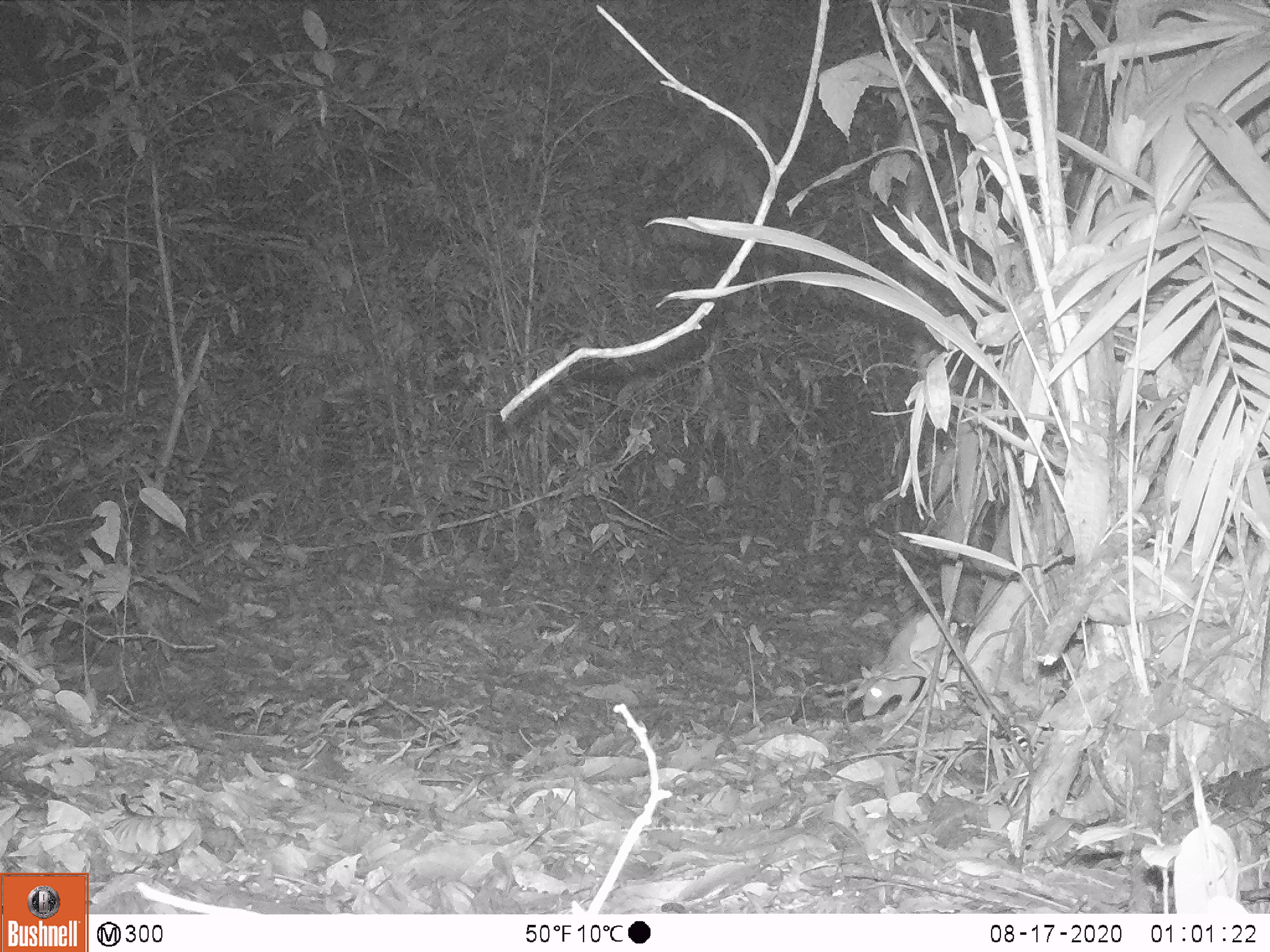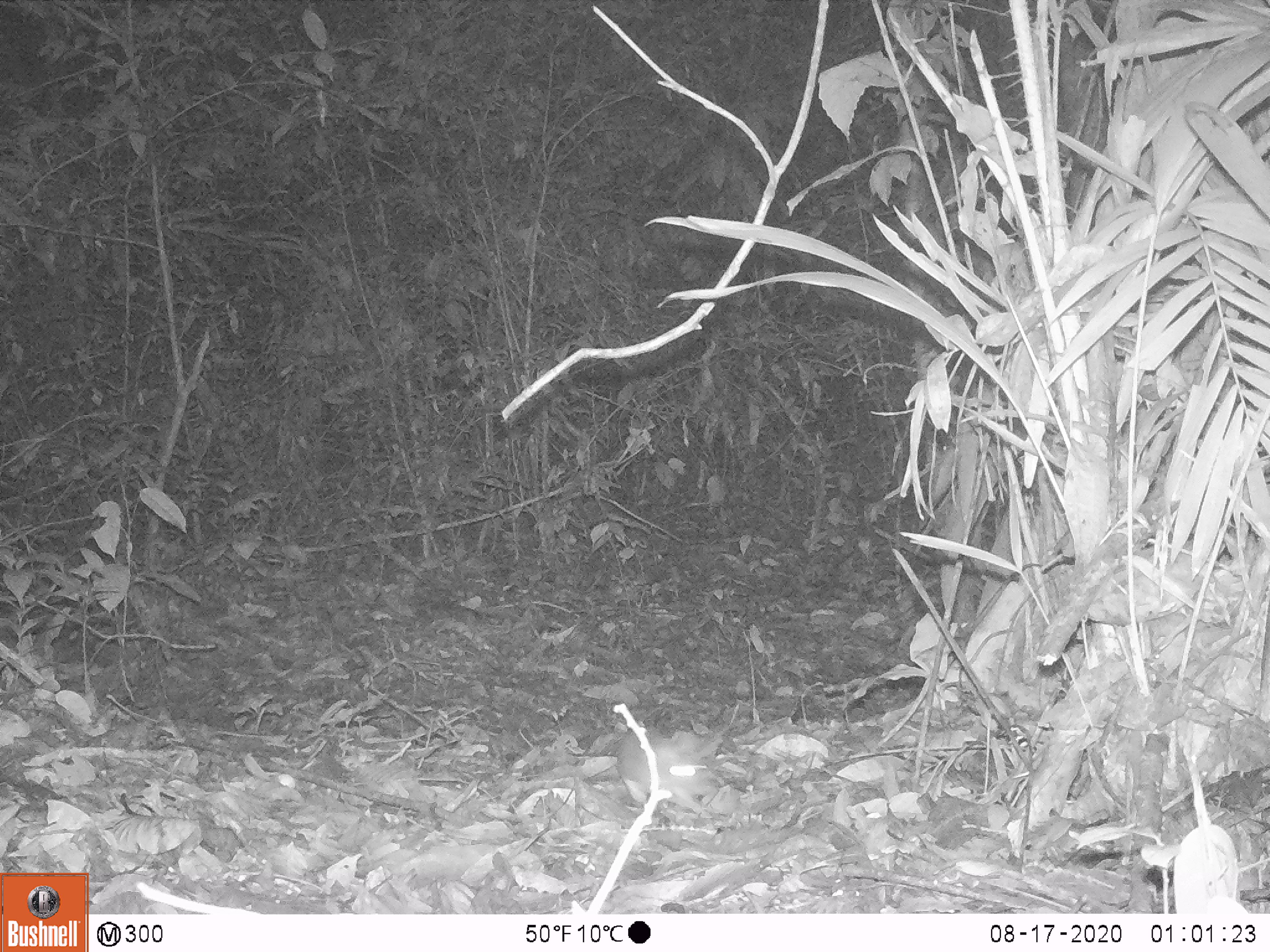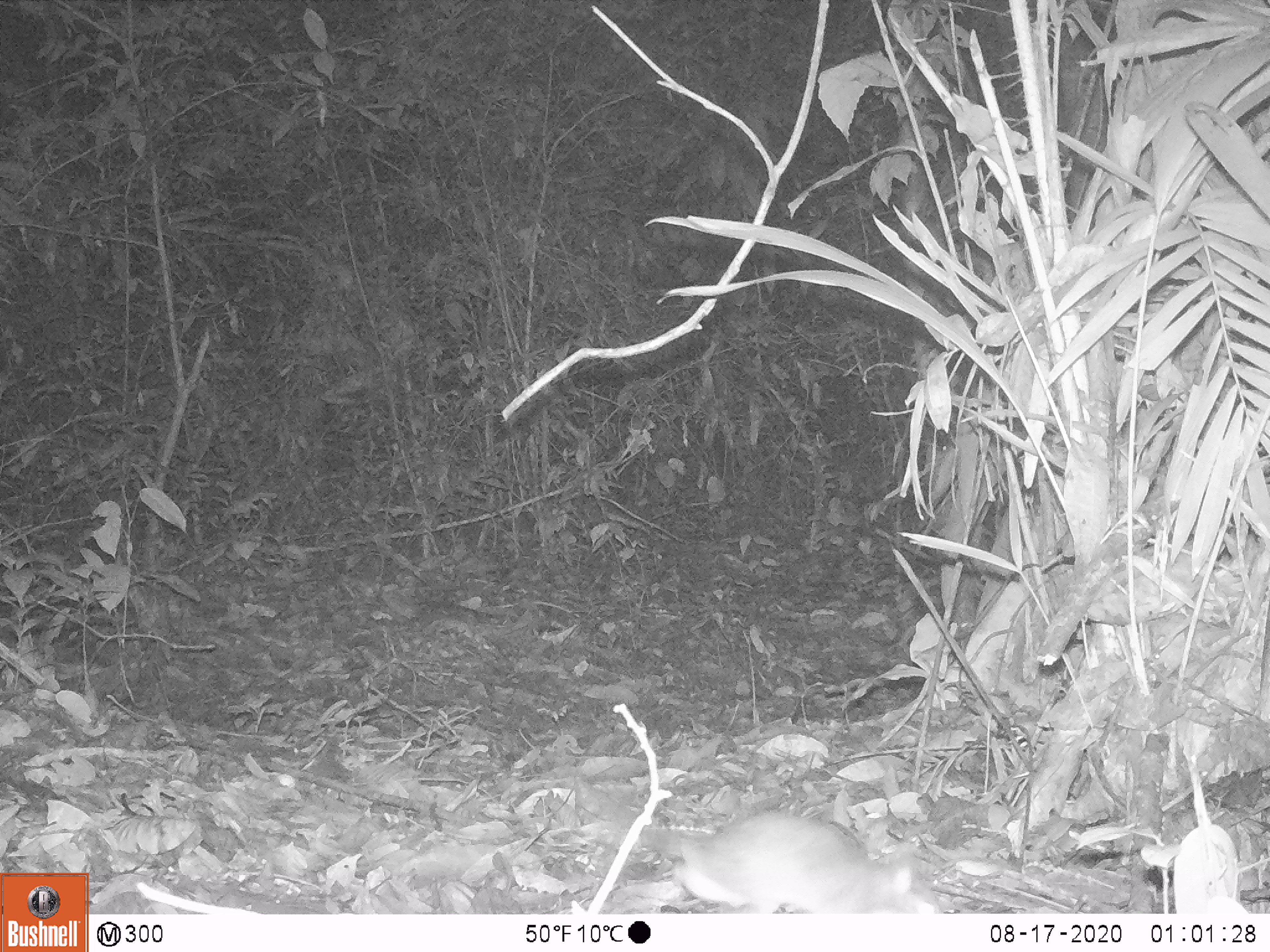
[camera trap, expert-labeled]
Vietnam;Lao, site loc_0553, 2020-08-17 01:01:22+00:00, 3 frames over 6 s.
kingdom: Animalia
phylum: Chordata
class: Mammalia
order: Rodentia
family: Muridae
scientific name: Muridae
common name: old-world mice and rats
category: unidentified murid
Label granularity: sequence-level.